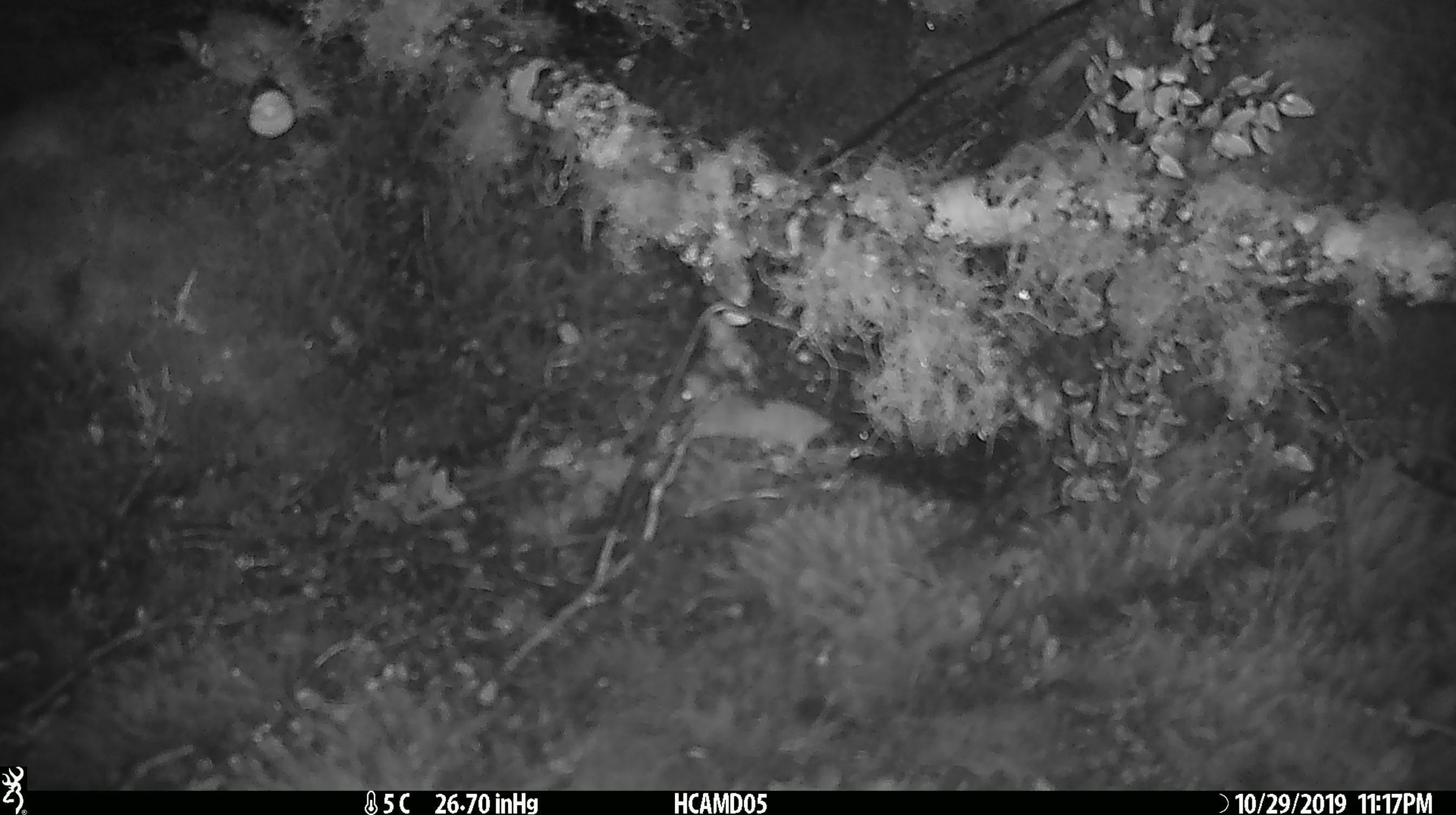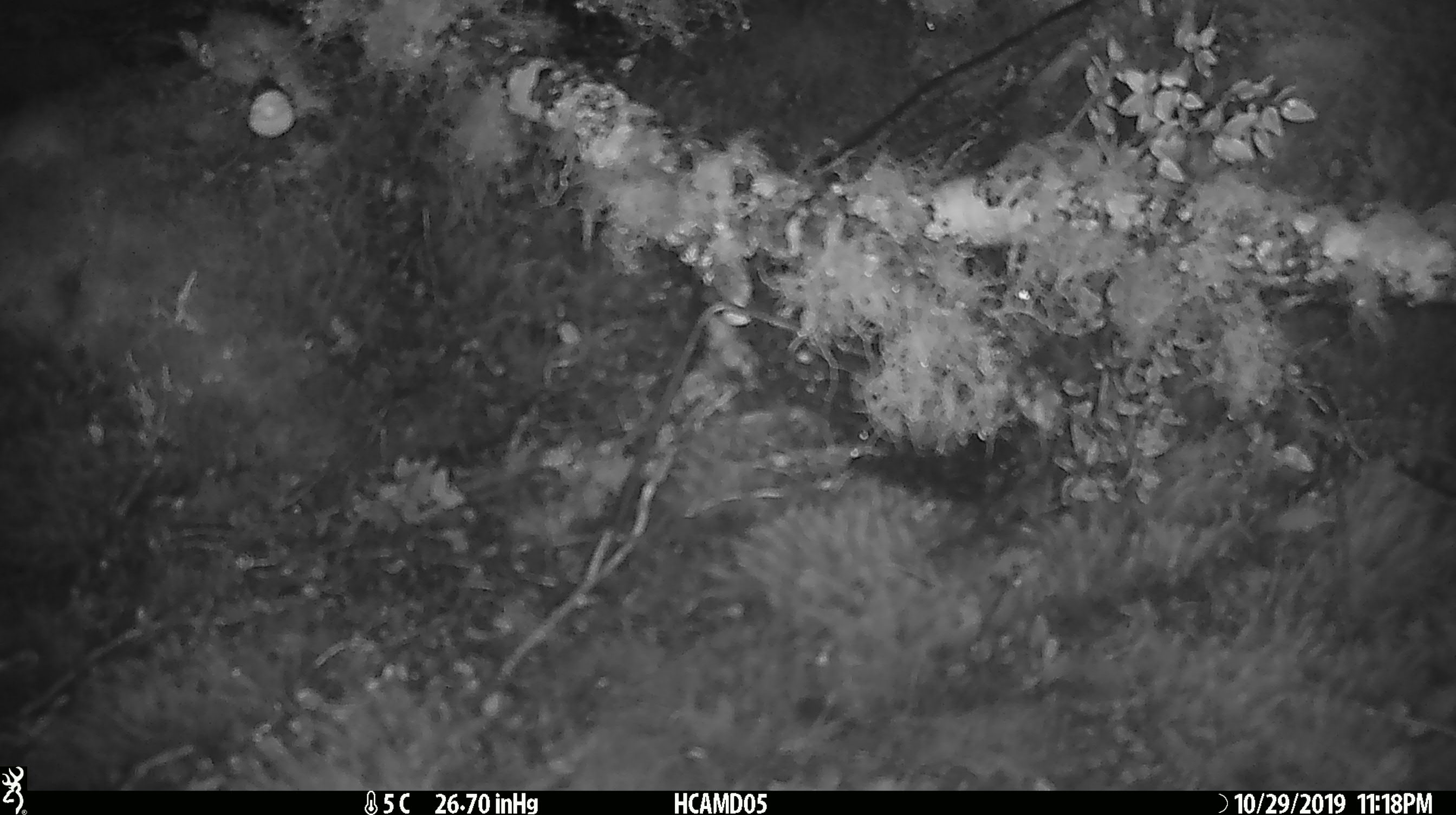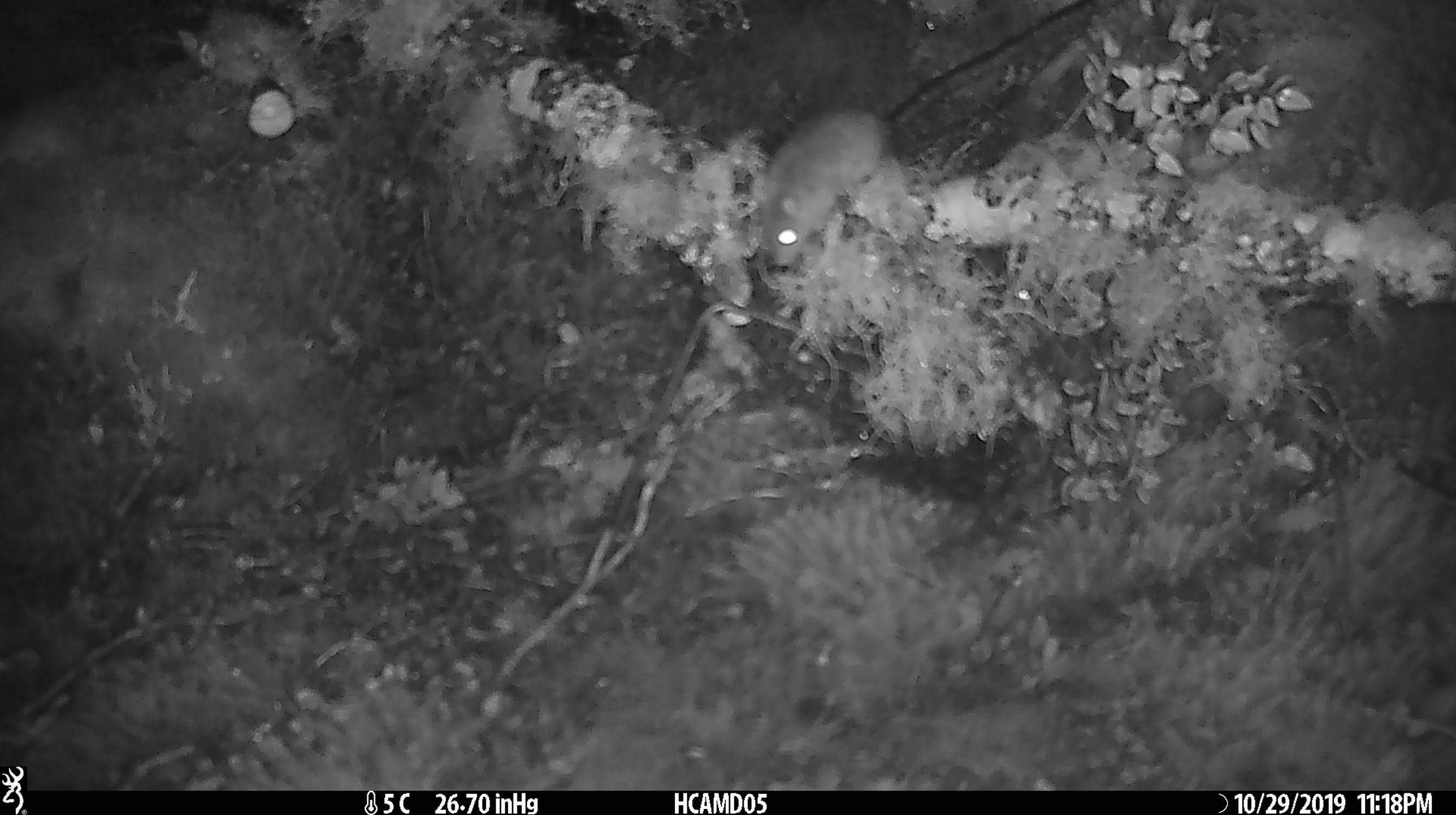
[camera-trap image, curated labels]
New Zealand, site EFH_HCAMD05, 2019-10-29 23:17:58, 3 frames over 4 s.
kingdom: Animalia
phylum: Chordata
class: Mammalia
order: Rodentia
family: Muridae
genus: Mus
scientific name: Mus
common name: mouse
Mouse (Mus).